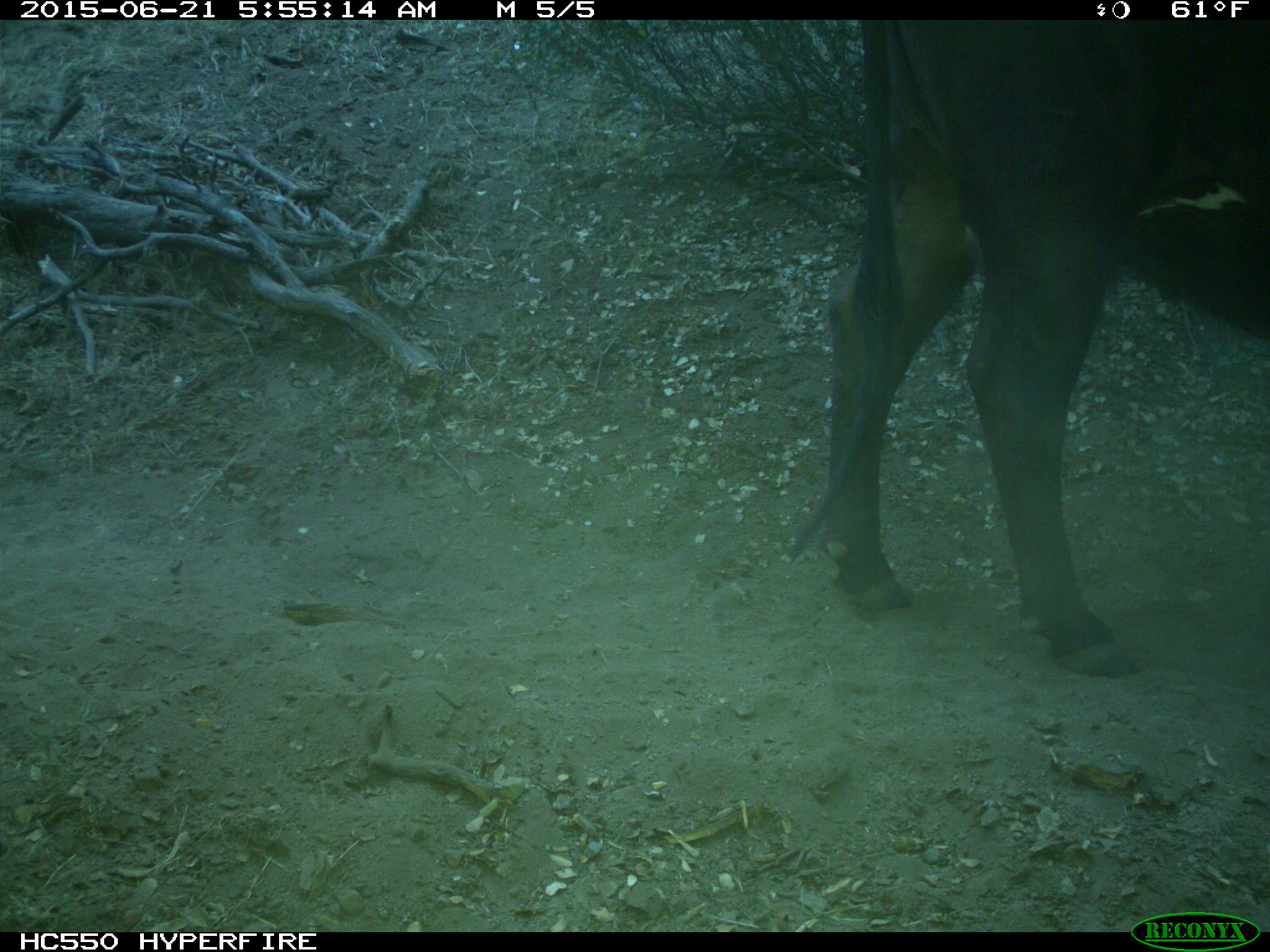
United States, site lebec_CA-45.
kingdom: Animalia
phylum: Chordata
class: Mammalia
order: Artiodactyla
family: Bovidae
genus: Bos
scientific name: Bos taurus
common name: domestic cow